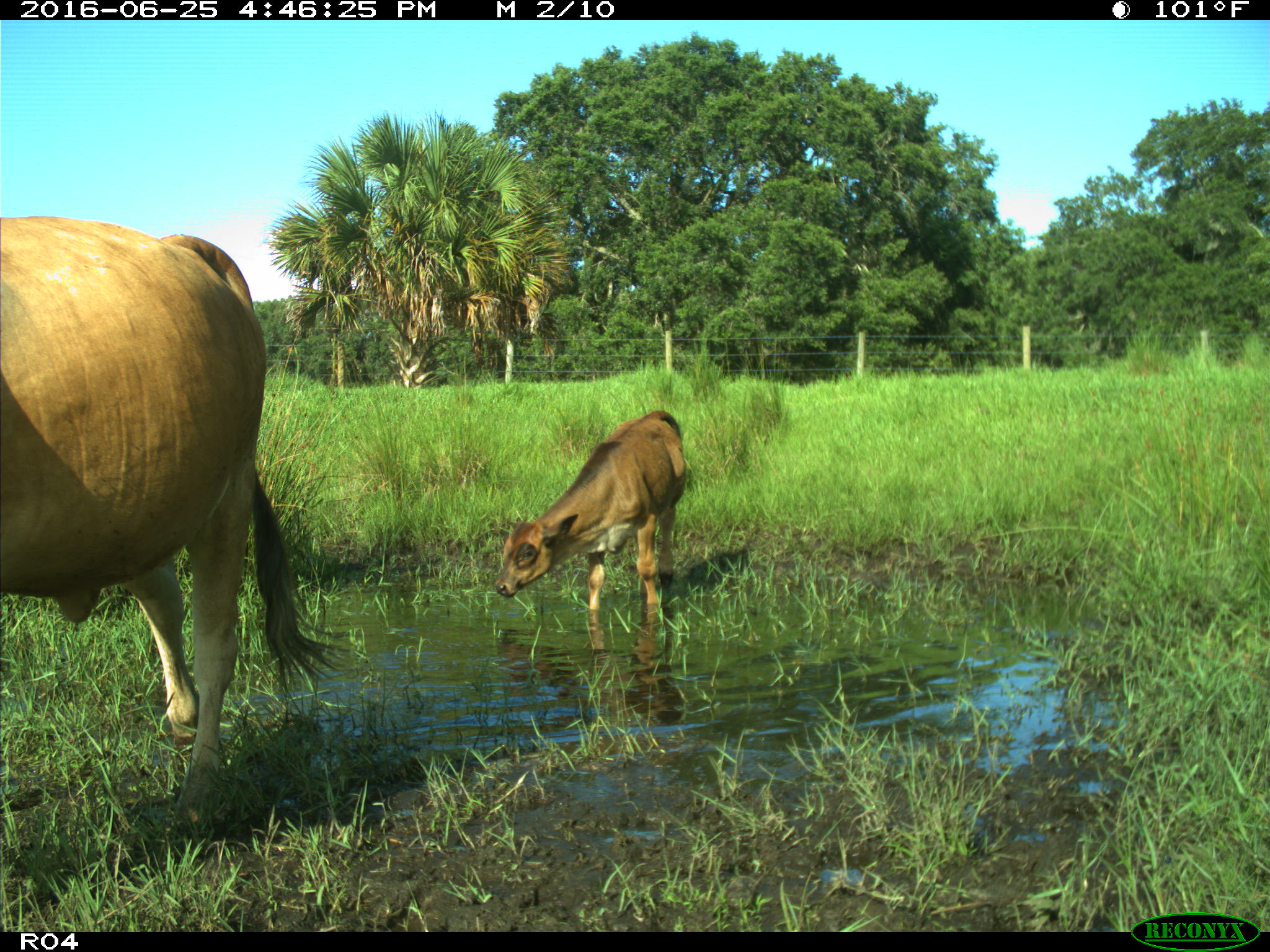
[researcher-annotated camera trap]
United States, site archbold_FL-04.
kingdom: Animalia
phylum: Chordata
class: Mammalia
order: Artiodactyla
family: Bovidae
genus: Bos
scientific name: Bos taurus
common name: domestic cow